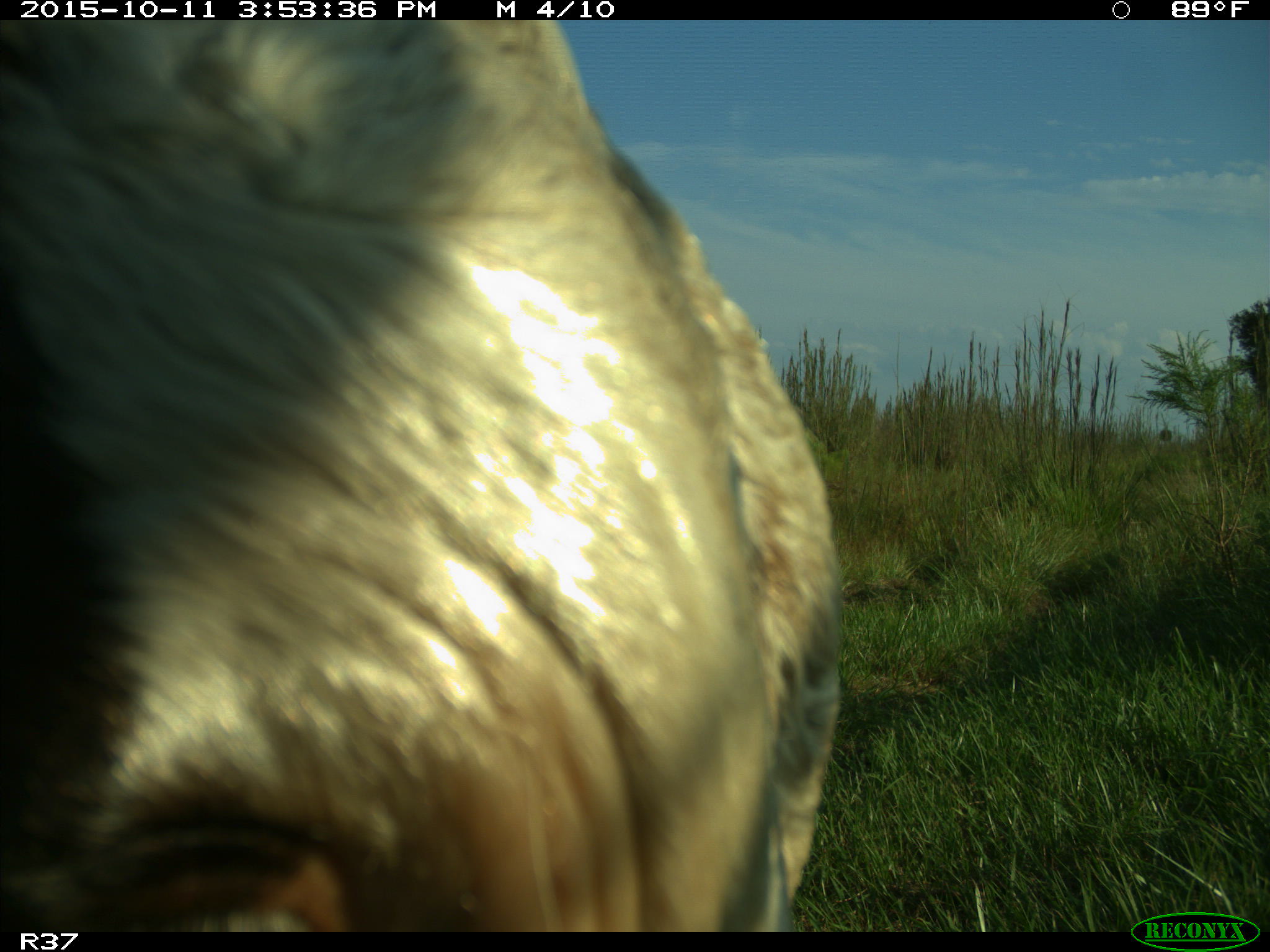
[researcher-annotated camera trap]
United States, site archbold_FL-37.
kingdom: Animalia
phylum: Chordata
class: Mammalia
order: Artiodactyla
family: Bovidae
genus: Bos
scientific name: Bos taurus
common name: domestic cow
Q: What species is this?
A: Bos taurus (domestic cow).